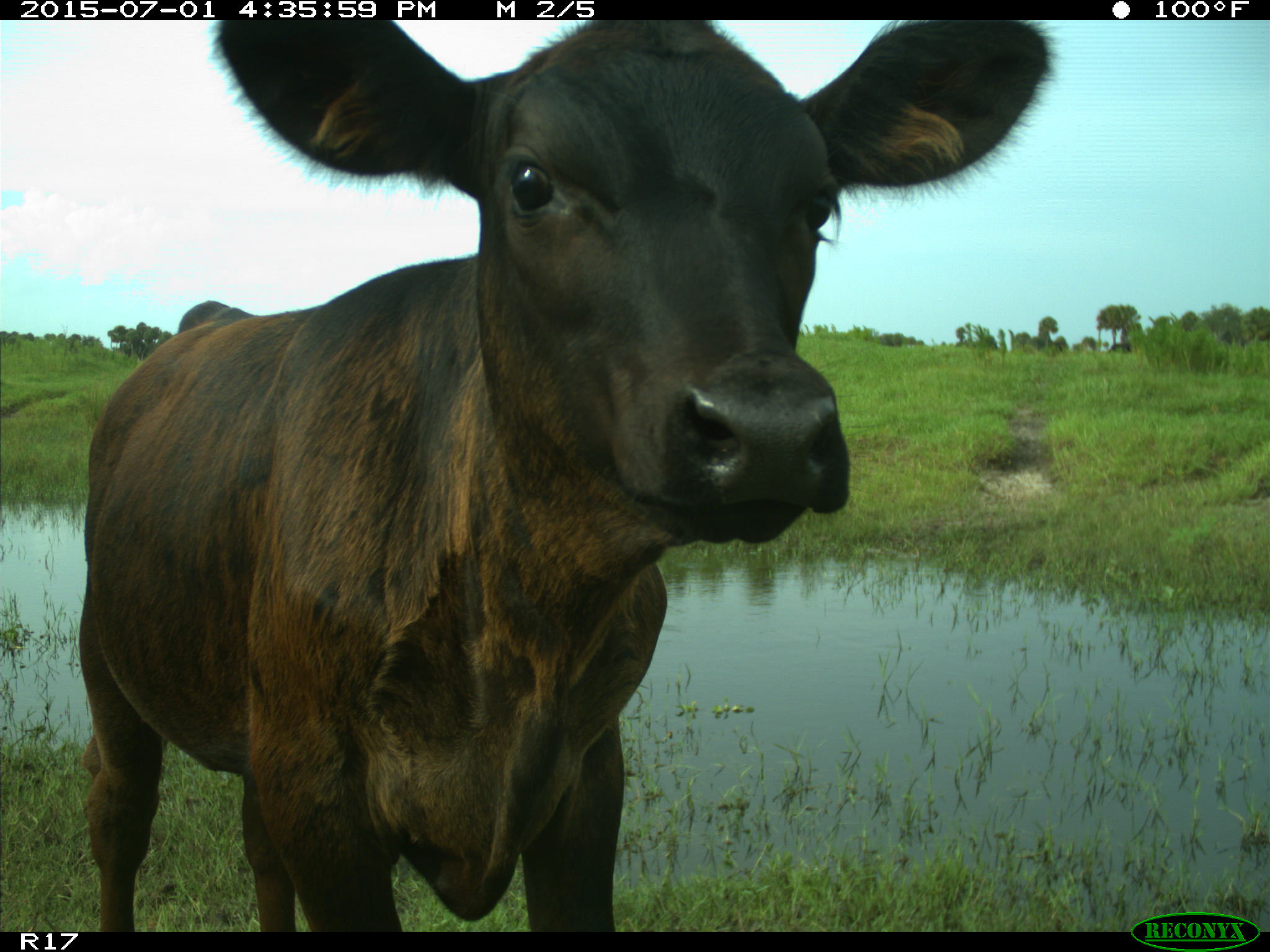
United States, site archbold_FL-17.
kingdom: Animalia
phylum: Chordata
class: Mammalia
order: Artiodactyla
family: Bovidae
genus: Bos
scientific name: Bos taurus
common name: domestic cow